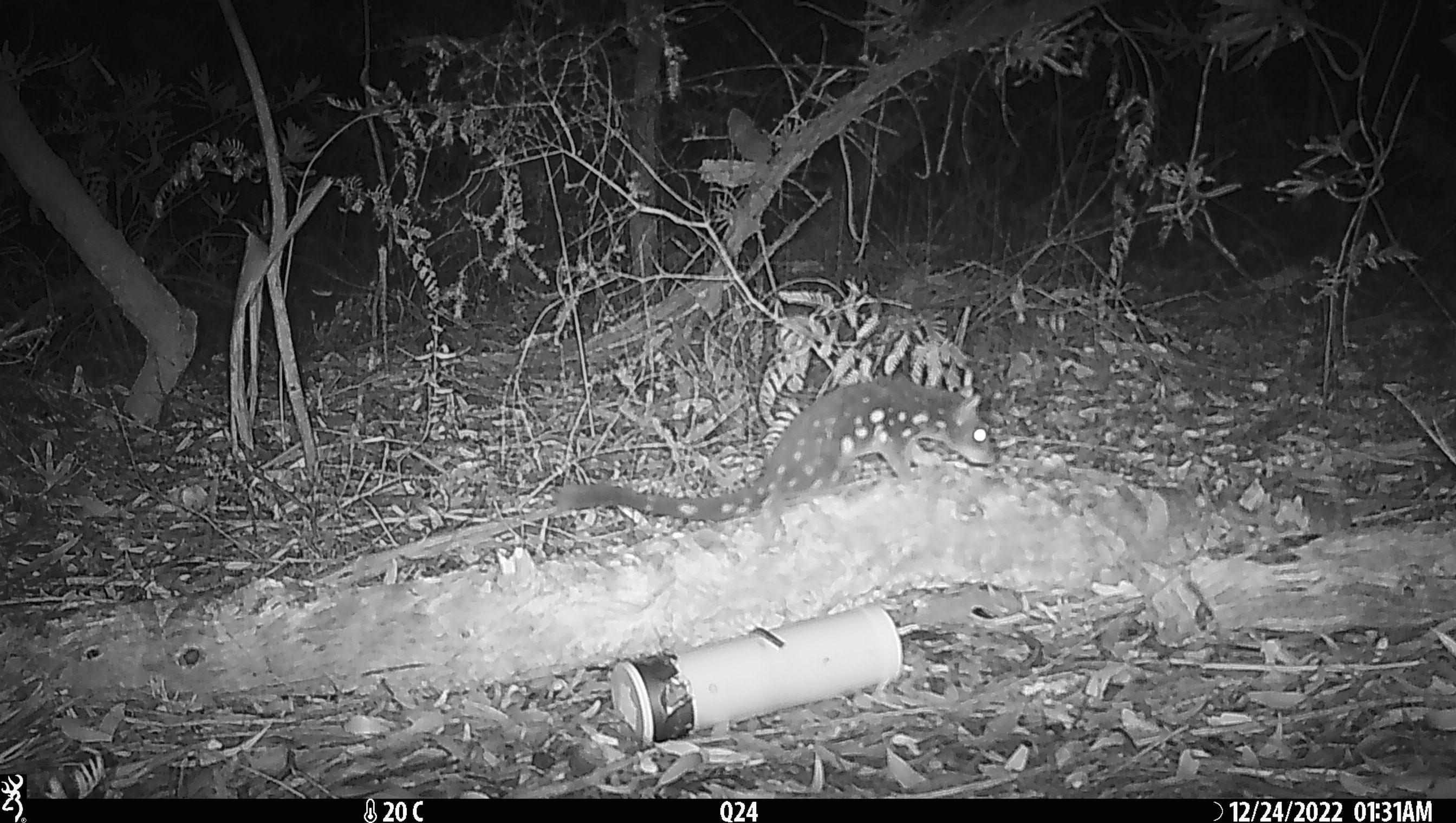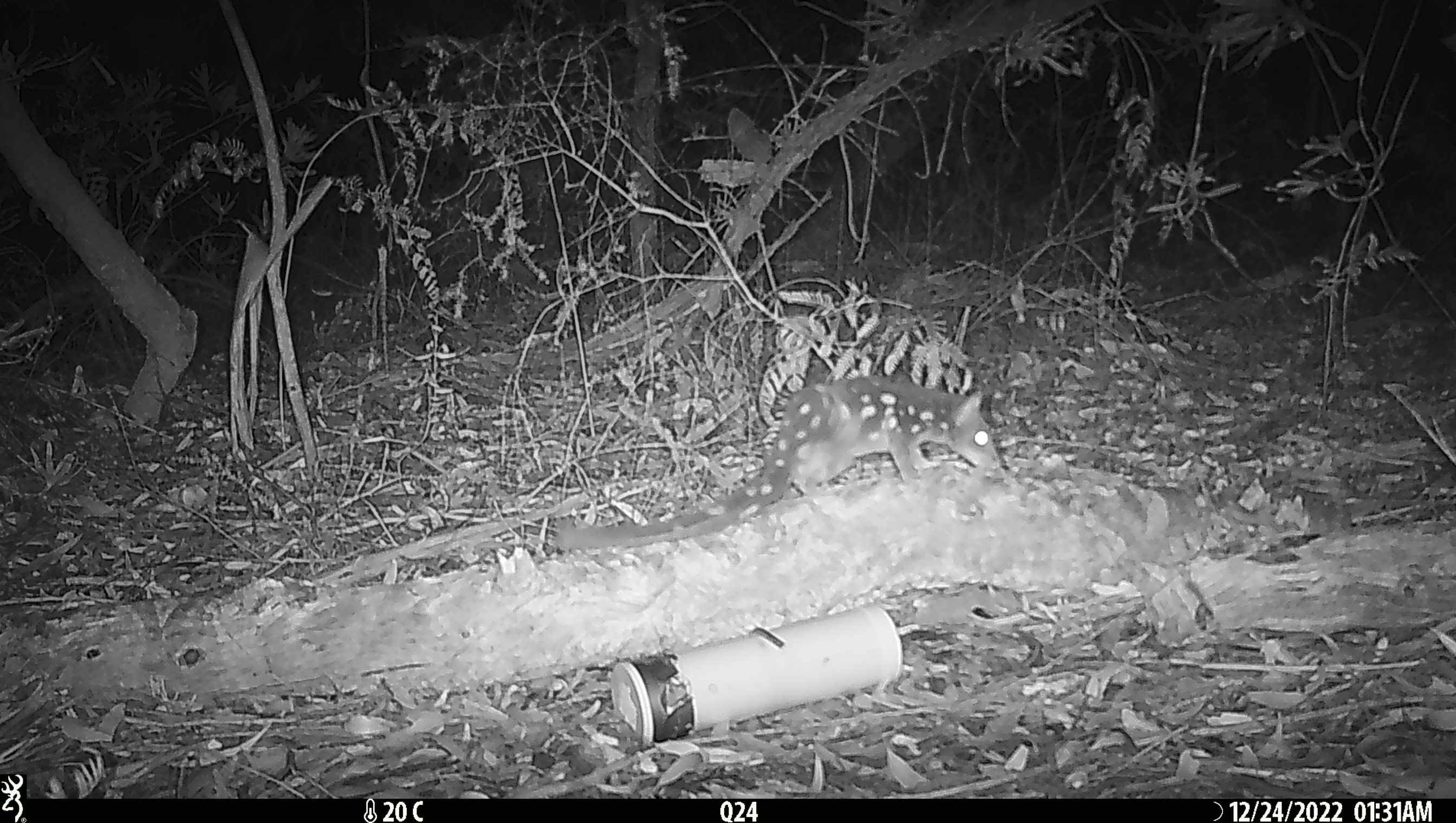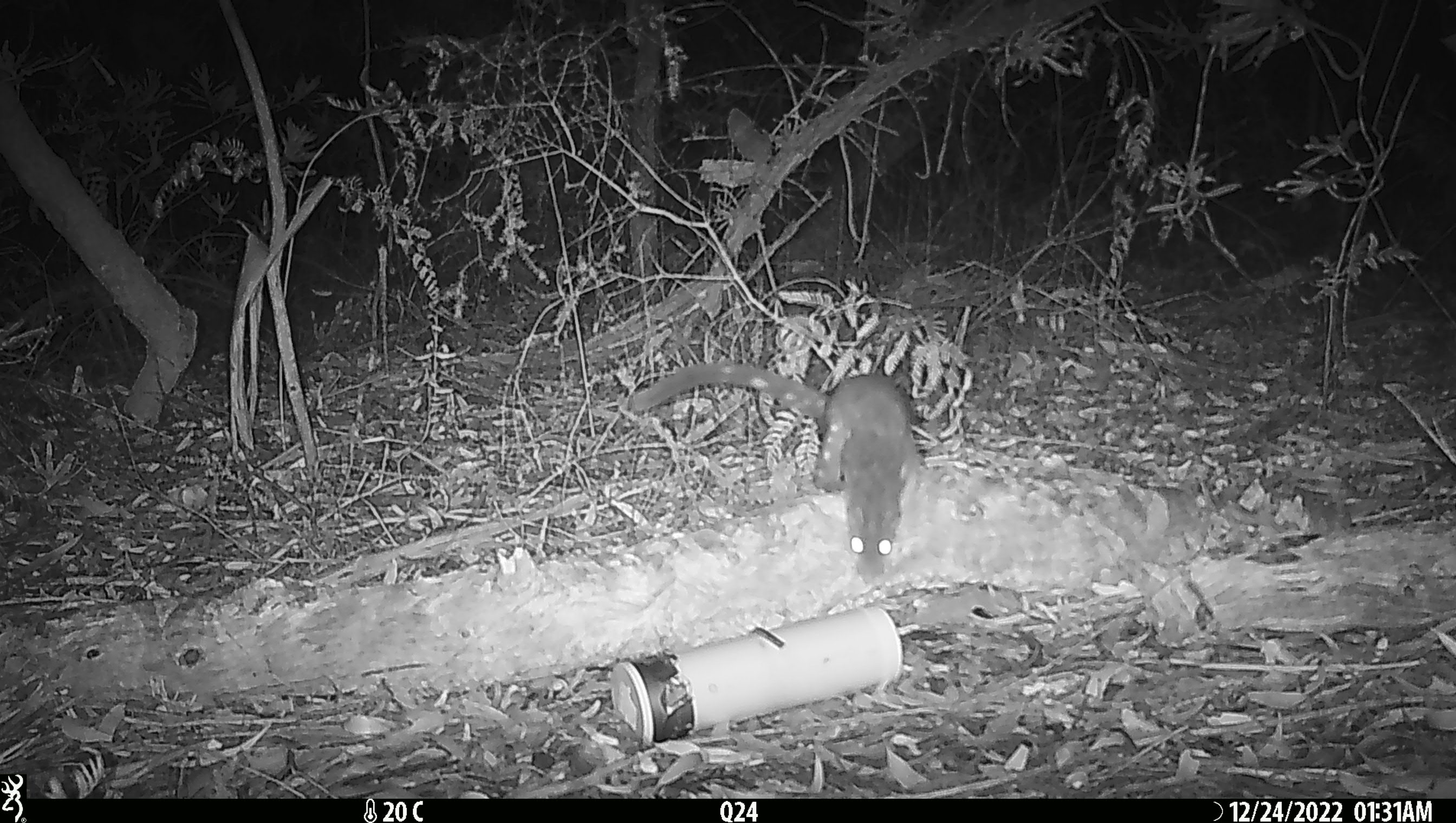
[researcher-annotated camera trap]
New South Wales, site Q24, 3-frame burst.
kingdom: Animalia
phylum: Chordata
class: Mammalia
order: Dasyuromorphia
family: Dasyuridae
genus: Dasyurus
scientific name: Dasyurus maculatus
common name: spotted-tailed quoll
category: quoll